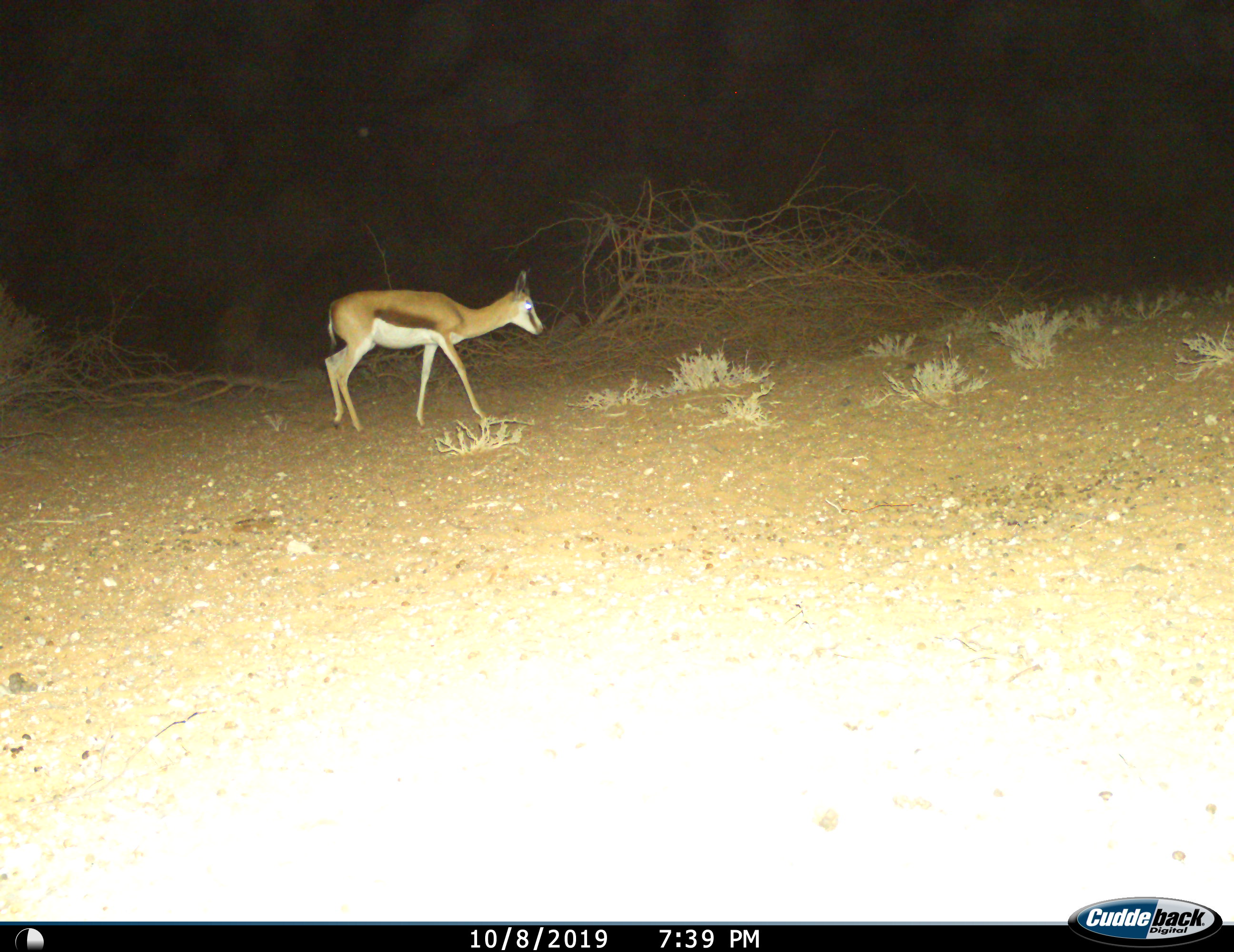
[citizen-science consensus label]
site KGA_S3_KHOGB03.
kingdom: Animalia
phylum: Chordata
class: Mammalia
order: Artiodactyla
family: Bovidae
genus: Antidorcas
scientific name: Antidorcas marsupialis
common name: springbok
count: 1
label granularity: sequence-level